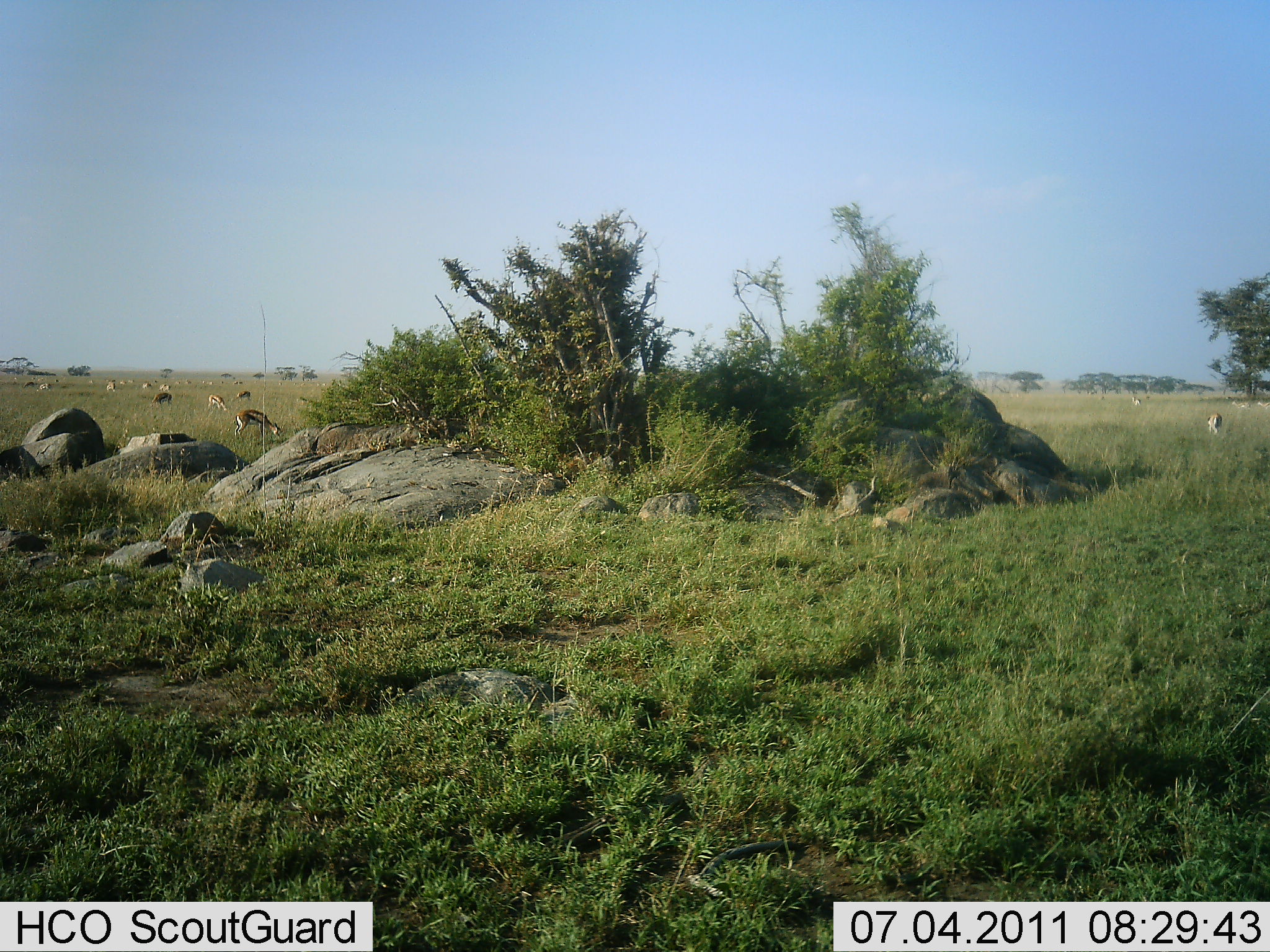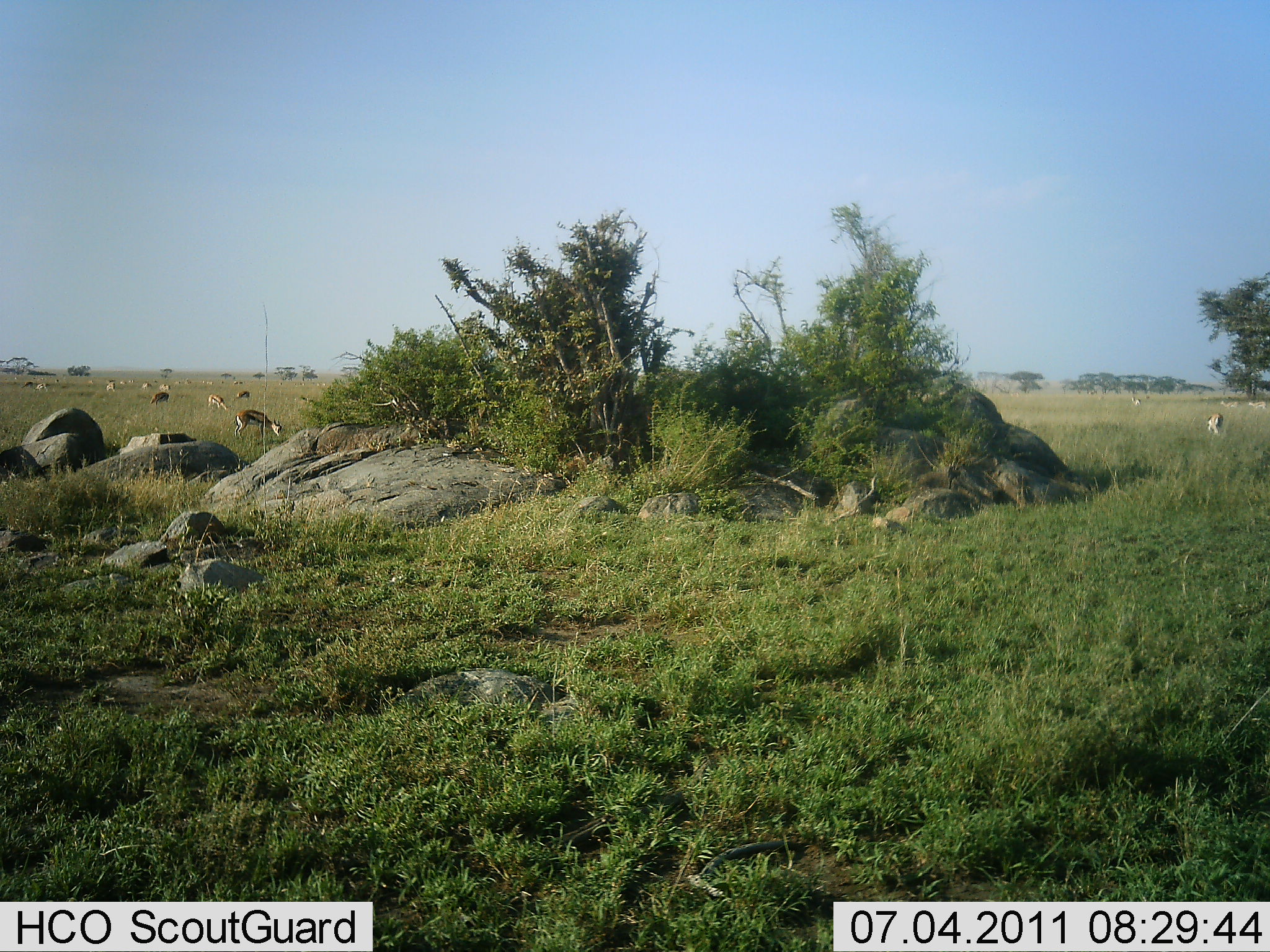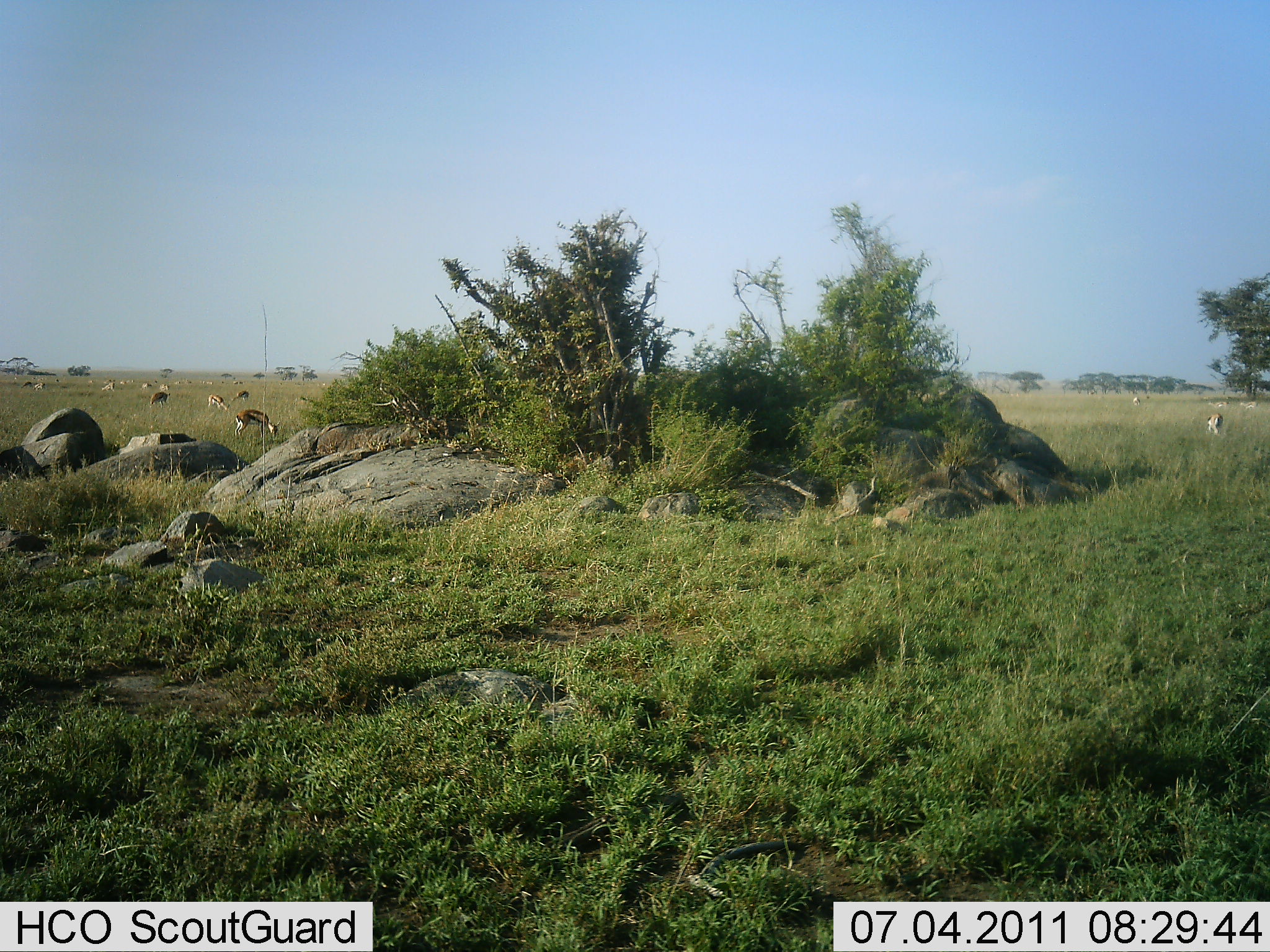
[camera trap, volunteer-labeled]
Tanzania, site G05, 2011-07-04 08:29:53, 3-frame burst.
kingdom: Animalia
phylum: Chordata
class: Mammalia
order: Artiodactyla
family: Bovidae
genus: Eudorcas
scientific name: Eudorcas thomsonii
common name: thomson's gazelle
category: gazellethomsons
Gazellethomsons (thomson's gazelle) (Eudorcas thomsonii), count 11-50. Behavior (volunteer vote fractions): standing 27%, resting 0%, moving 9%, interacting 0%. Young present (vote fraction): 0%. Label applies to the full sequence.